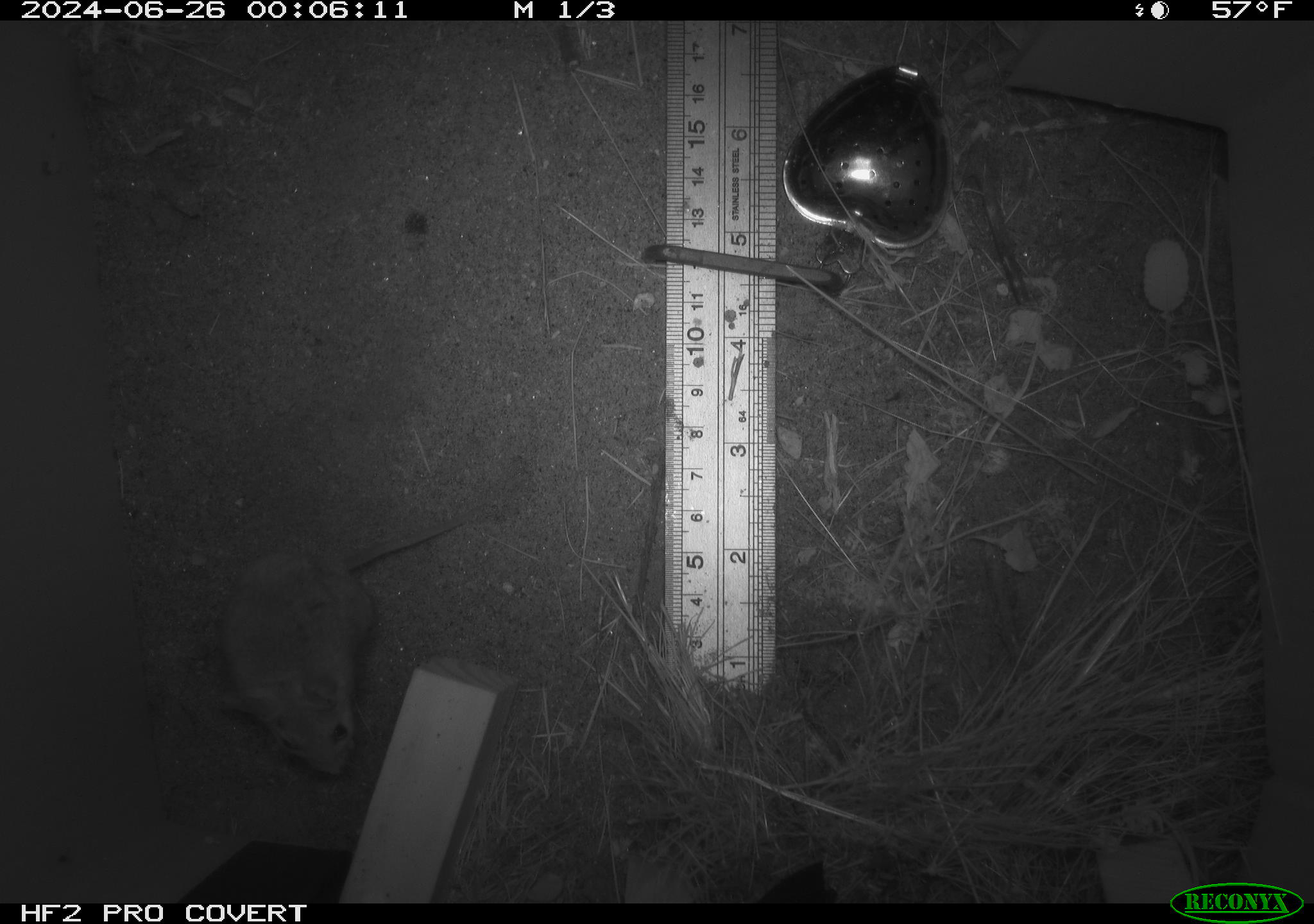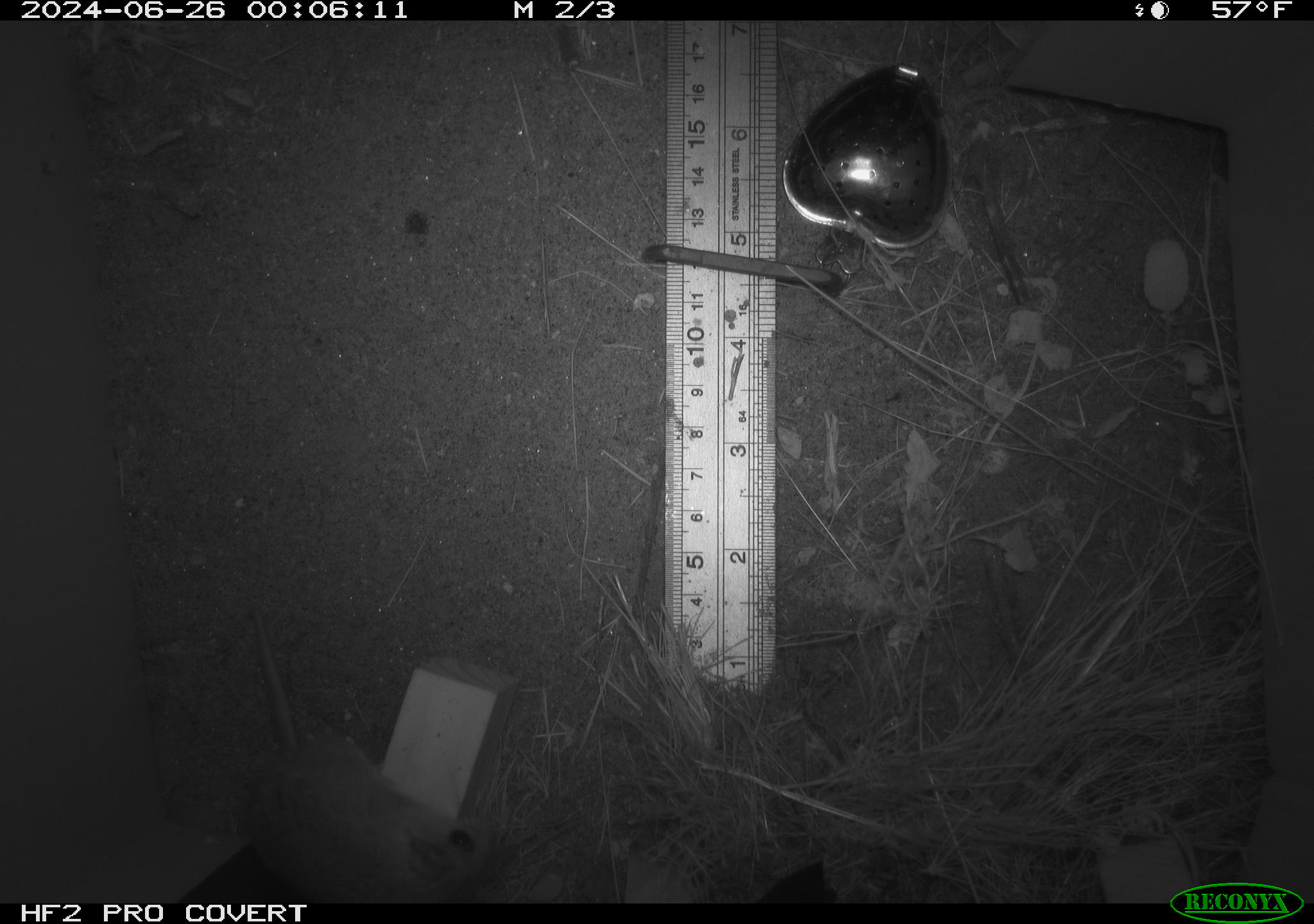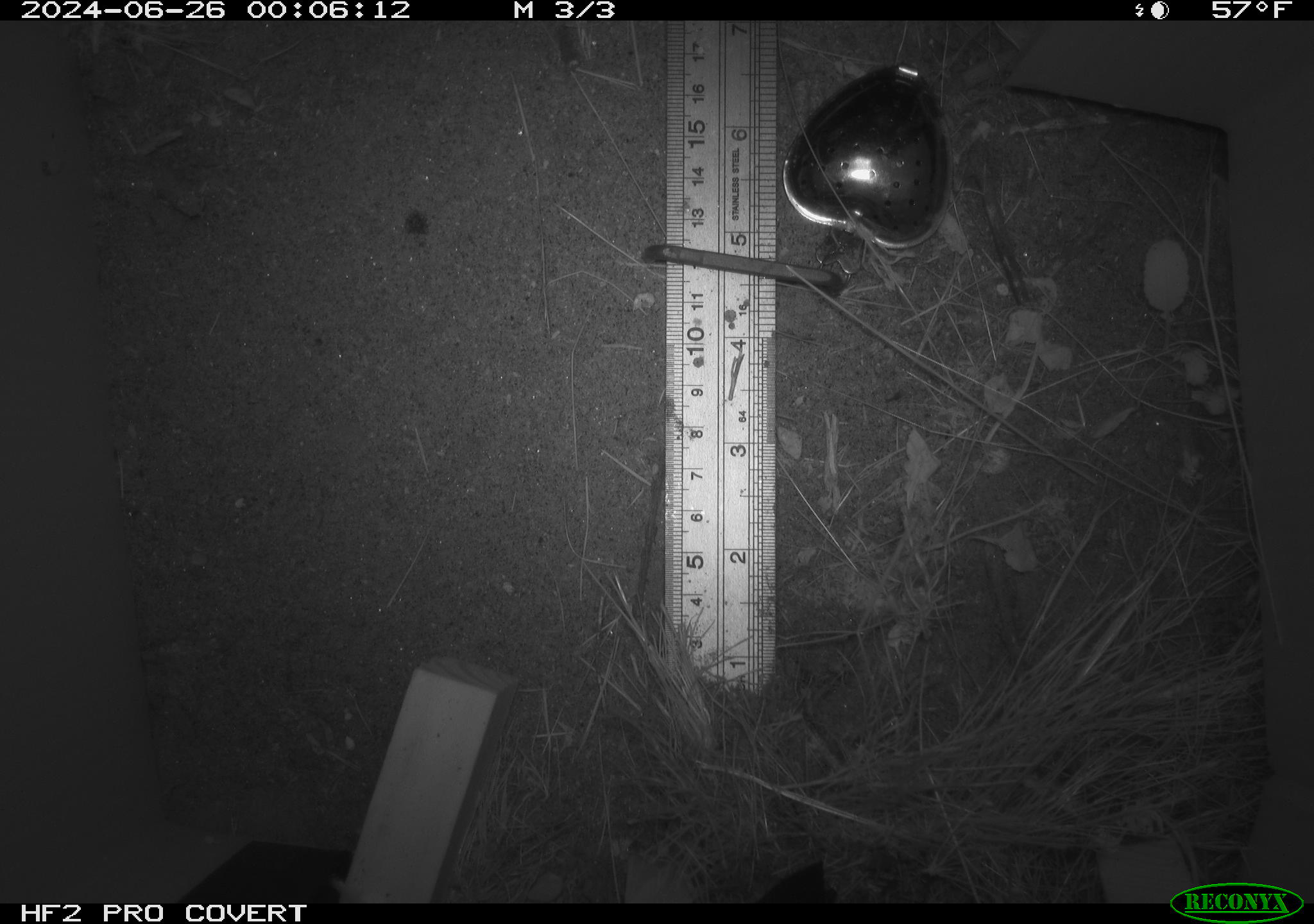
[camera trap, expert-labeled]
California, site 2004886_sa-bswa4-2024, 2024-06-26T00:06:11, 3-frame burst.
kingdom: Animalia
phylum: Chordata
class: Mammalia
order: Rodentia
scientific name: Rodentia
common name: rodent